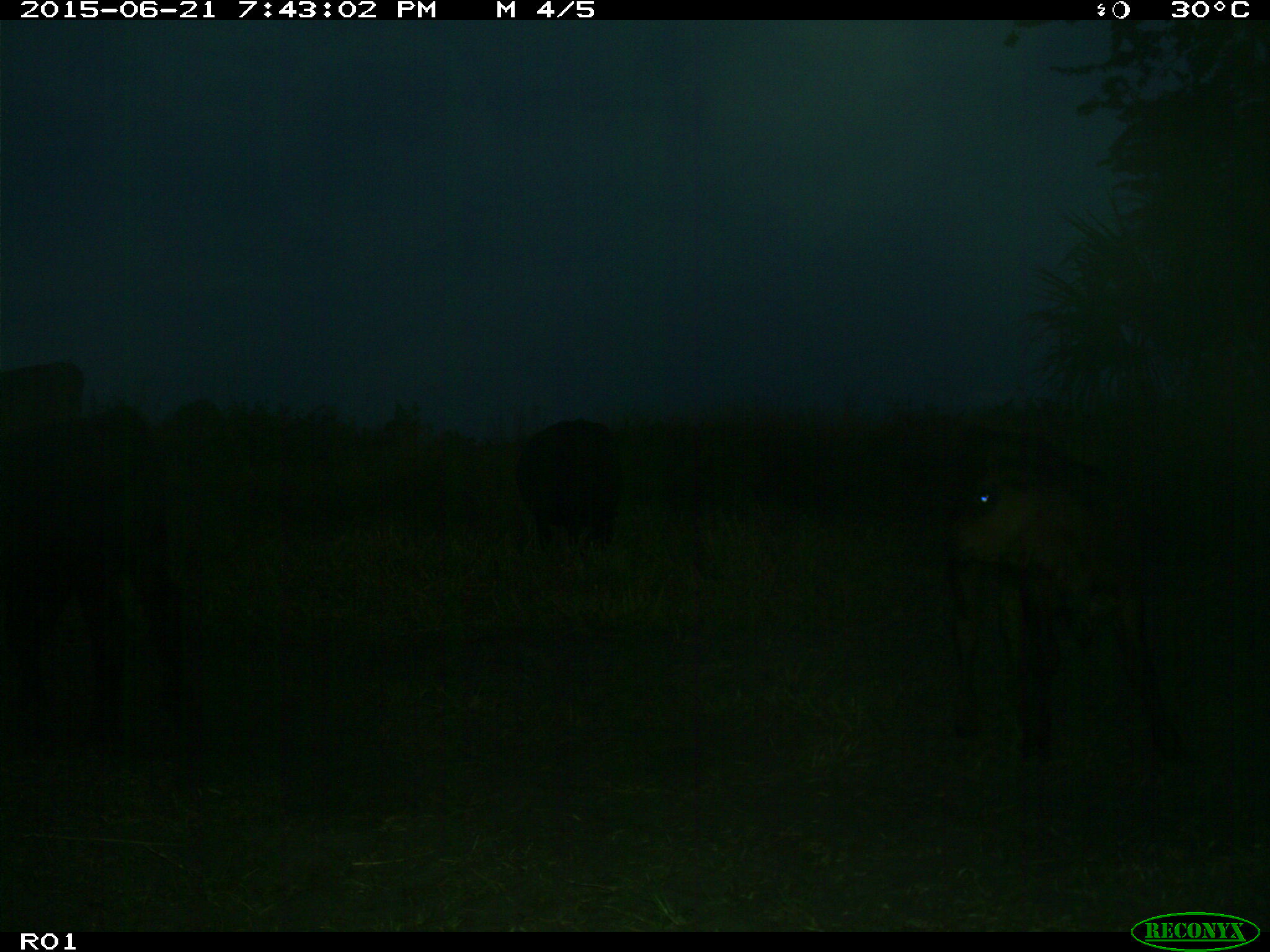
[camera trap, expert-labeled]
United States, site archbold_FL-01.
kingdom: Animalia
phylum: Chordata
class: Mammalia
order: Artiodactyla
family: Bovidae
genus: Bos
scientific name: Bos taurus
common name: domestic cow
Bos taurus (domestic cow).